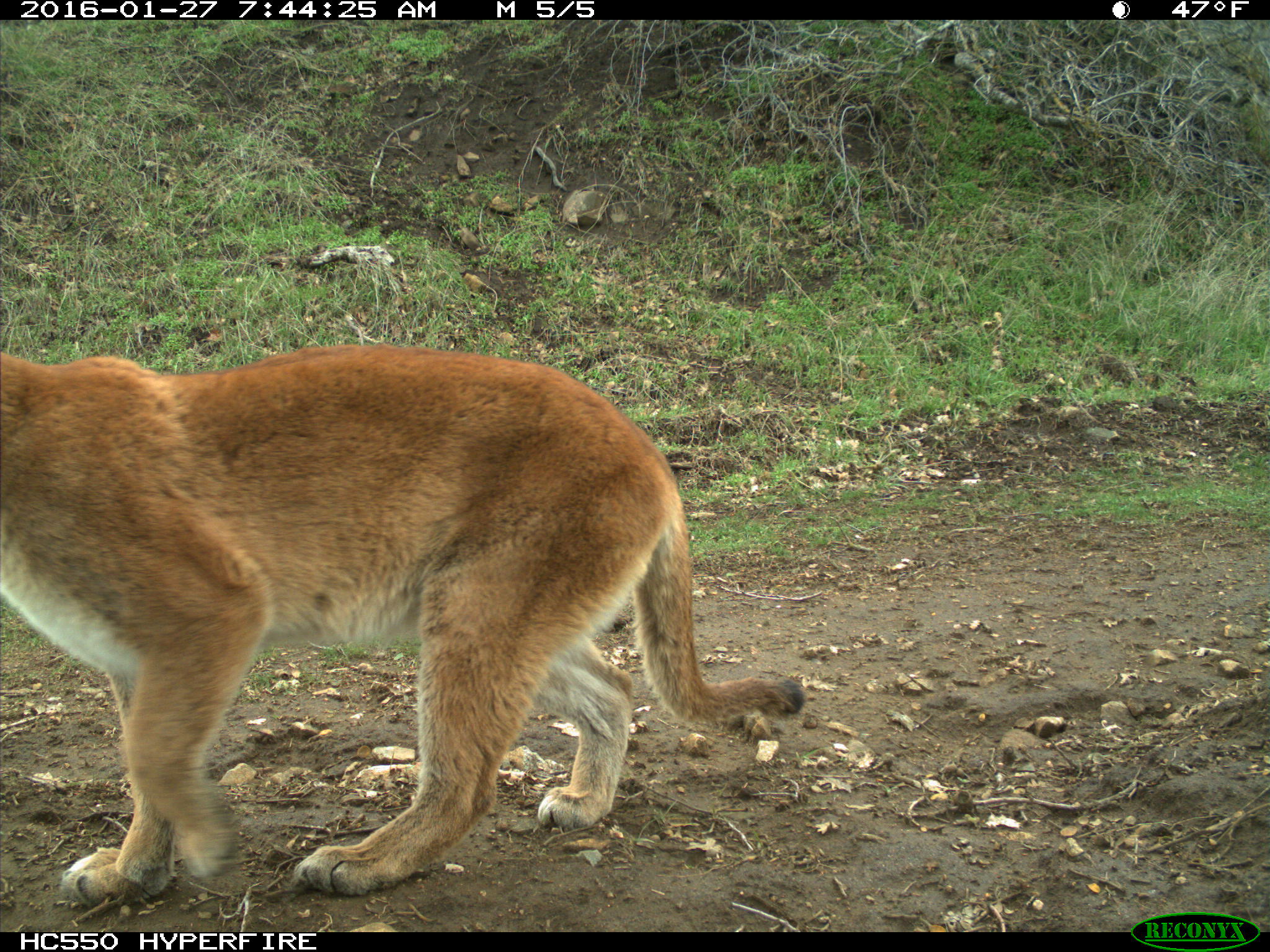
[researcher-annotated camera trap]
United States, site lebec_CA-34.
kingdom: Animalia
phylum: Chordata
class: Mammalia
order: Carnivora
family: Felidae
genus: Puma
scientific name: Puma concolor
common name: mountain lion